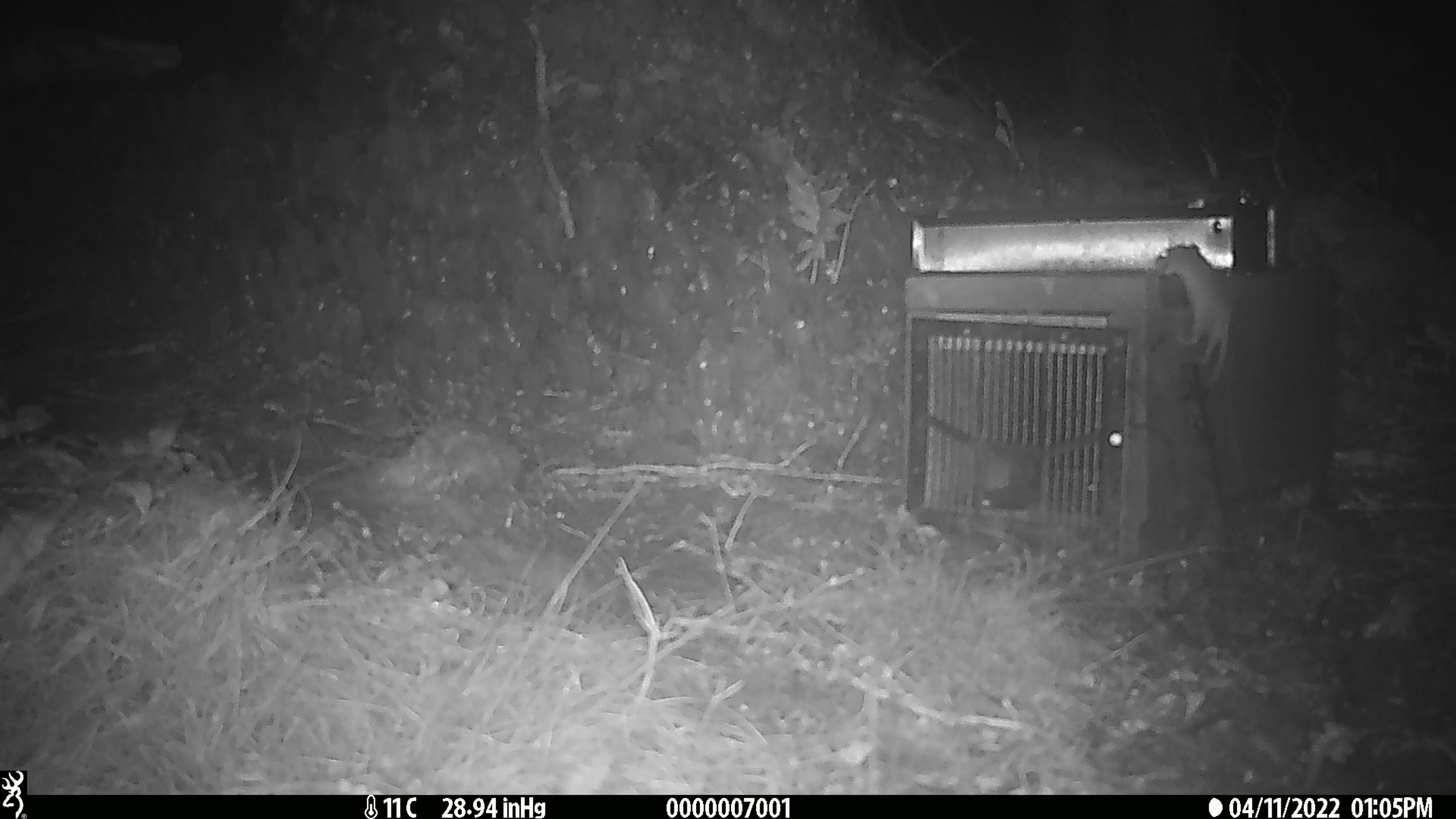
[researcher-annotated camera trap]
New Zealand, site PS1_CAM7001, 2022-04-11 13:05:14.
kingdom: Animalia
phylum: Chordata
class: Mammalia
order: Rodentia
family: Muridae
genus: Mus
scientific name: Mus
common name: mouse